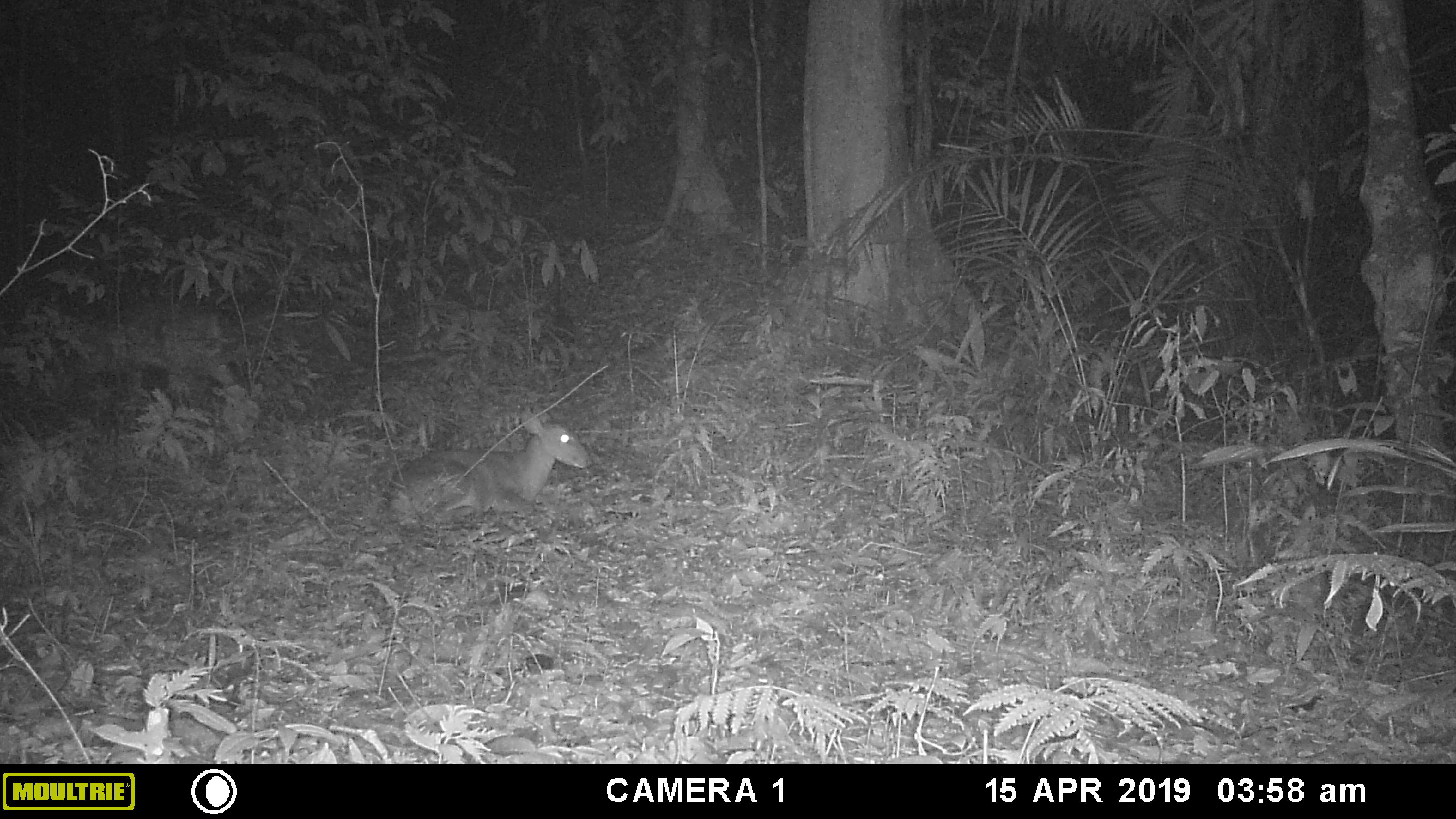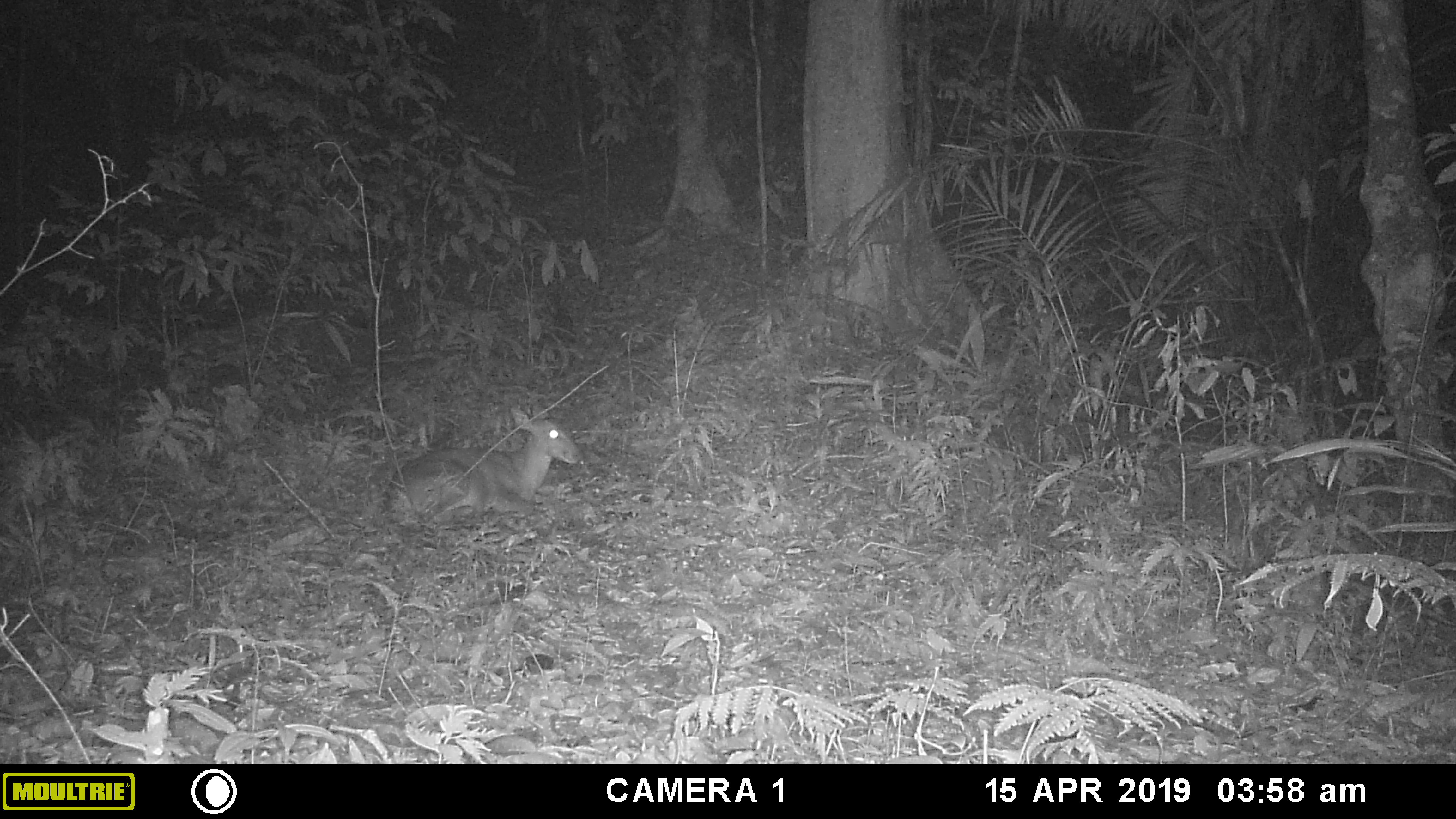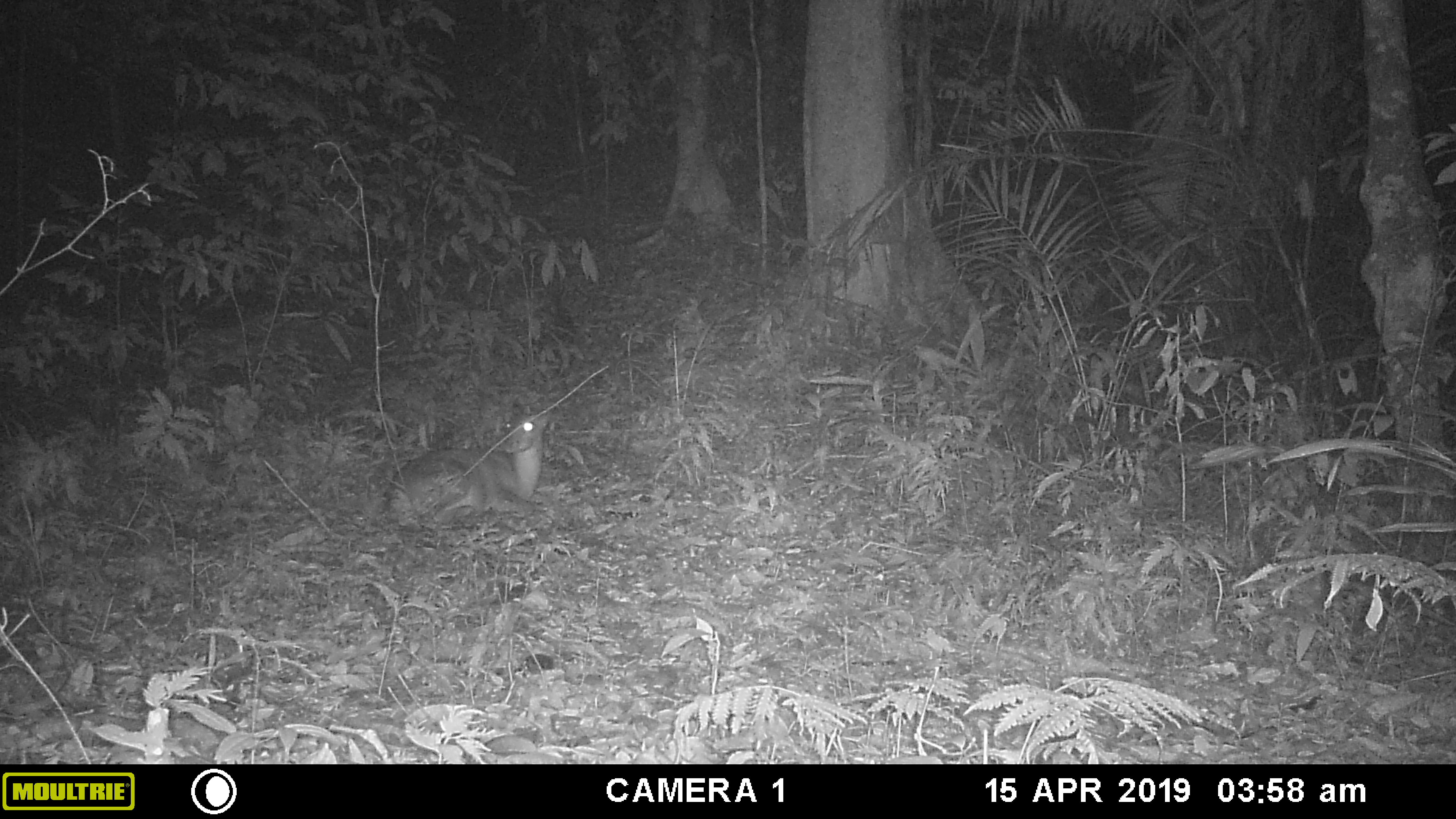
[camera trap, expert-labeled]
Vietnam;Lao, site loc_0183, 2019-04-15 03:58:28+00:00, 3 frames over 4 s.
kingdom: Animalia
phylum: Chordata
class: Mammalia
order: Artiodactyla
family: Cervidae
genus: Muntiacus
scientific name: Muntiacus vuquangensis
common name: large-antlered muntjac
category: large antlered muntjac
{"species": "large antlered muntjac (large-antlered muntjac) (Muntiacus vuquangensis)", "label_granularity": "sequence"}